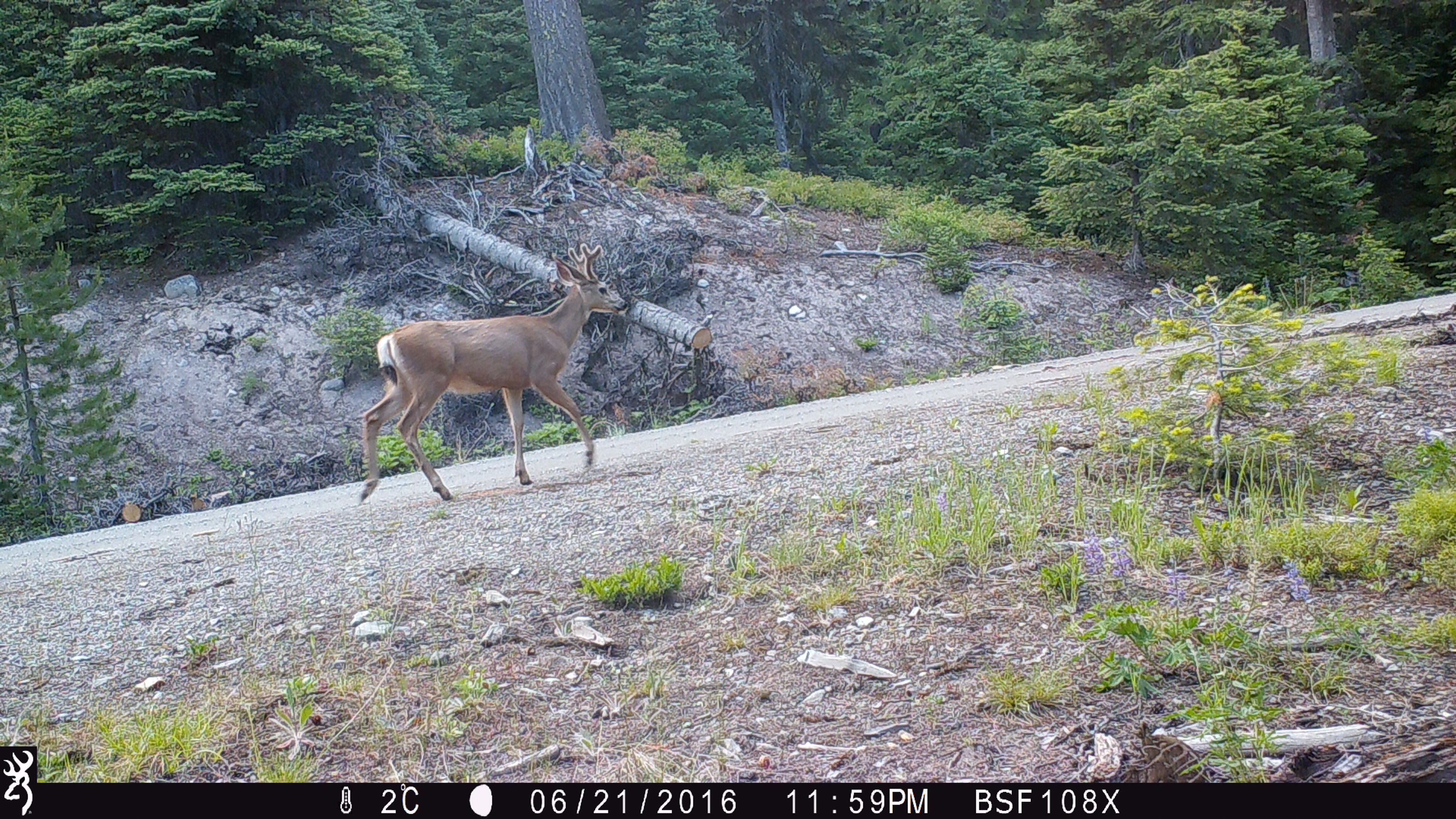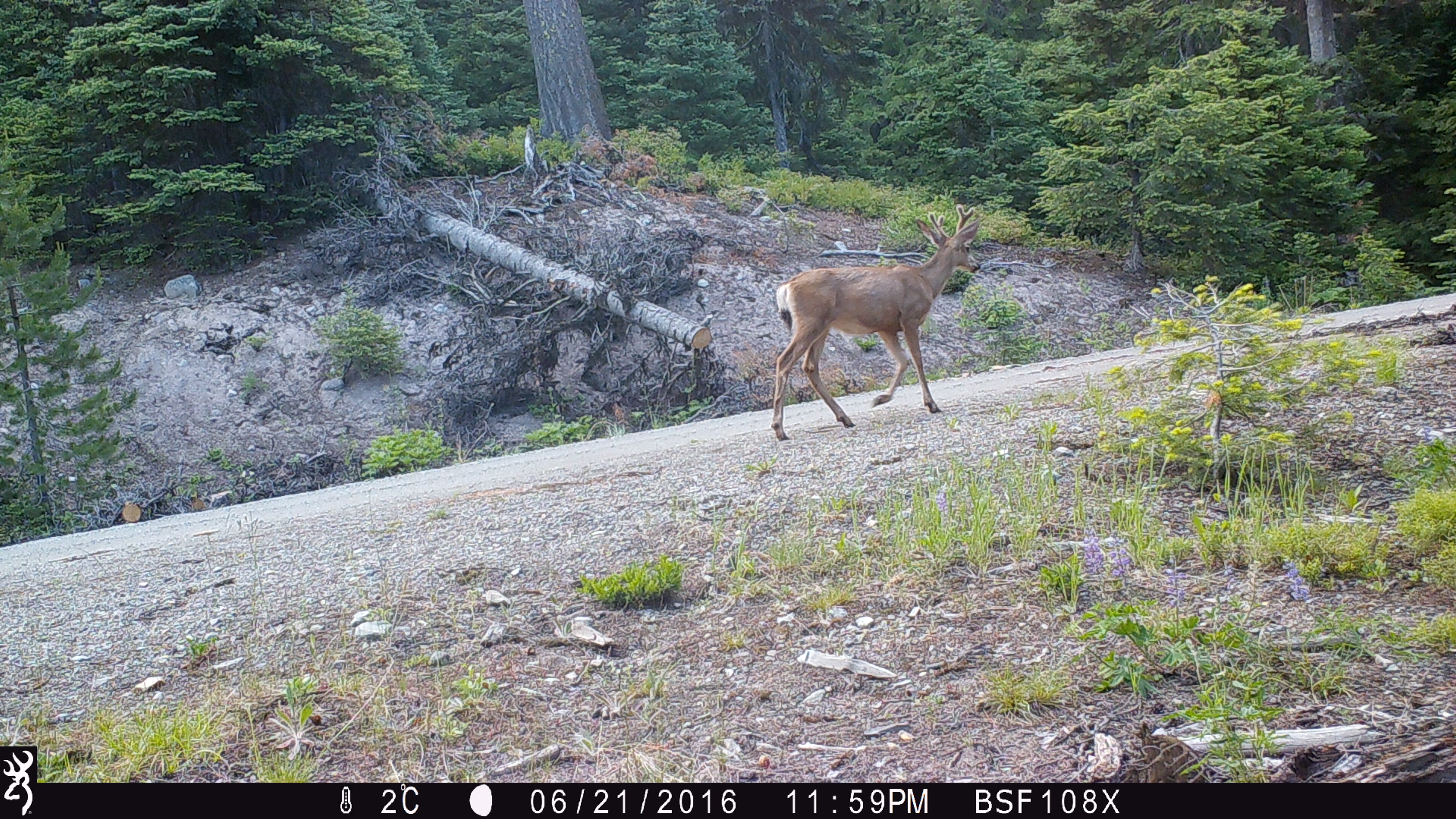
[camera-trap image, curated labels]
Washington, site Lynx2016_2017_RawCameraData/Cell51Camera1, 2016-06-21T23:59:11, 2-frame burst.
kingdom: Animalia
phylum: Chordata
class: Mammalia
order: Artiodactyla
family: Cervidae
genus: Odocoileus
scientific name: Odocoileus hemionus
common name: mule deer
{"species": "Odocoileus hemionus (mule deer)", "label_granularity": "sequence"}